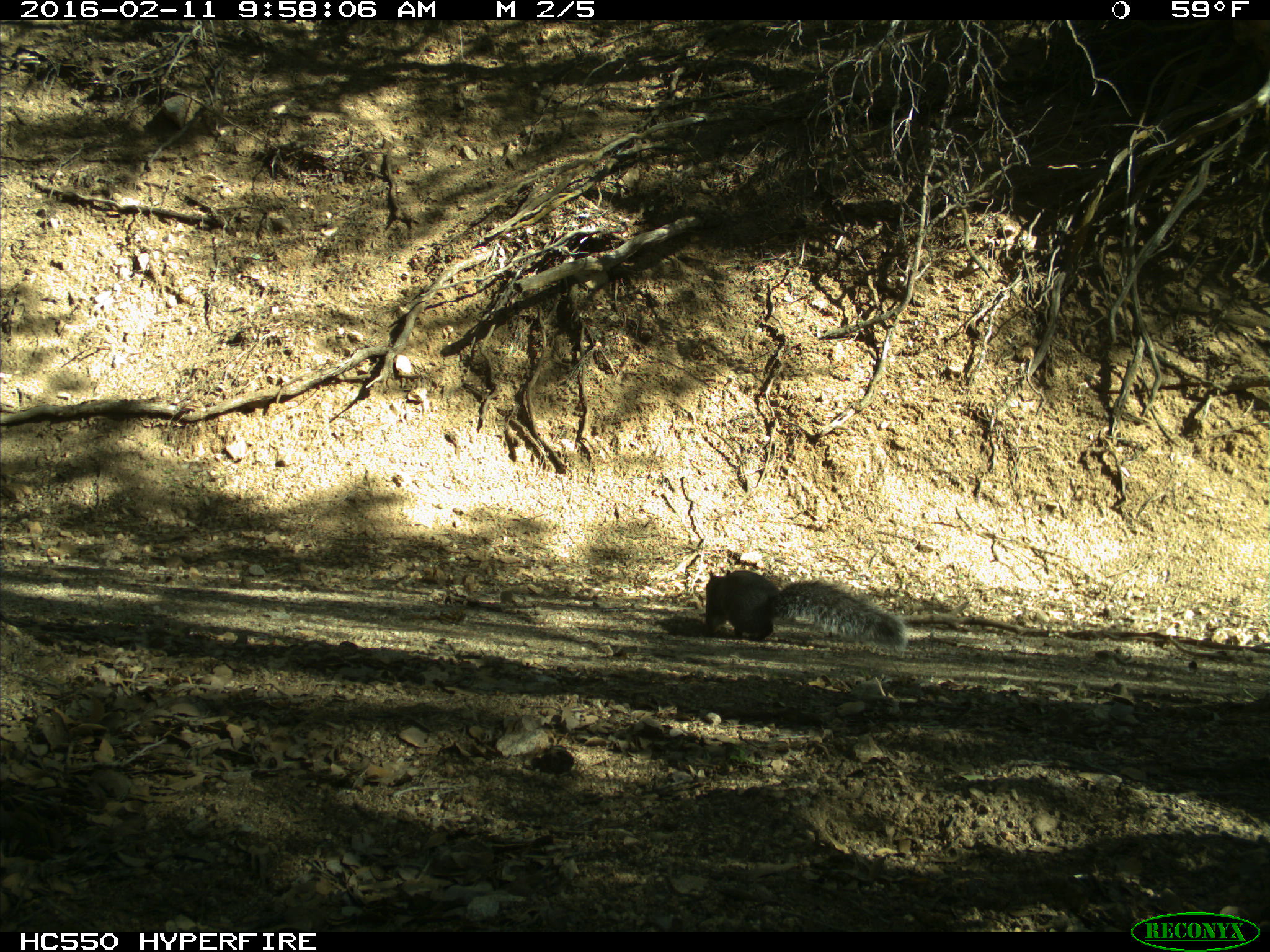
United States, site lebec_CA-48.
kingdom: Animalia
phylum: Chordata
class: Mammalia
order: Rodentia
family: Sciuridae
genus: Sciurus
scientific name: Sciurus carolinensis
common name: eastern gray squirrel